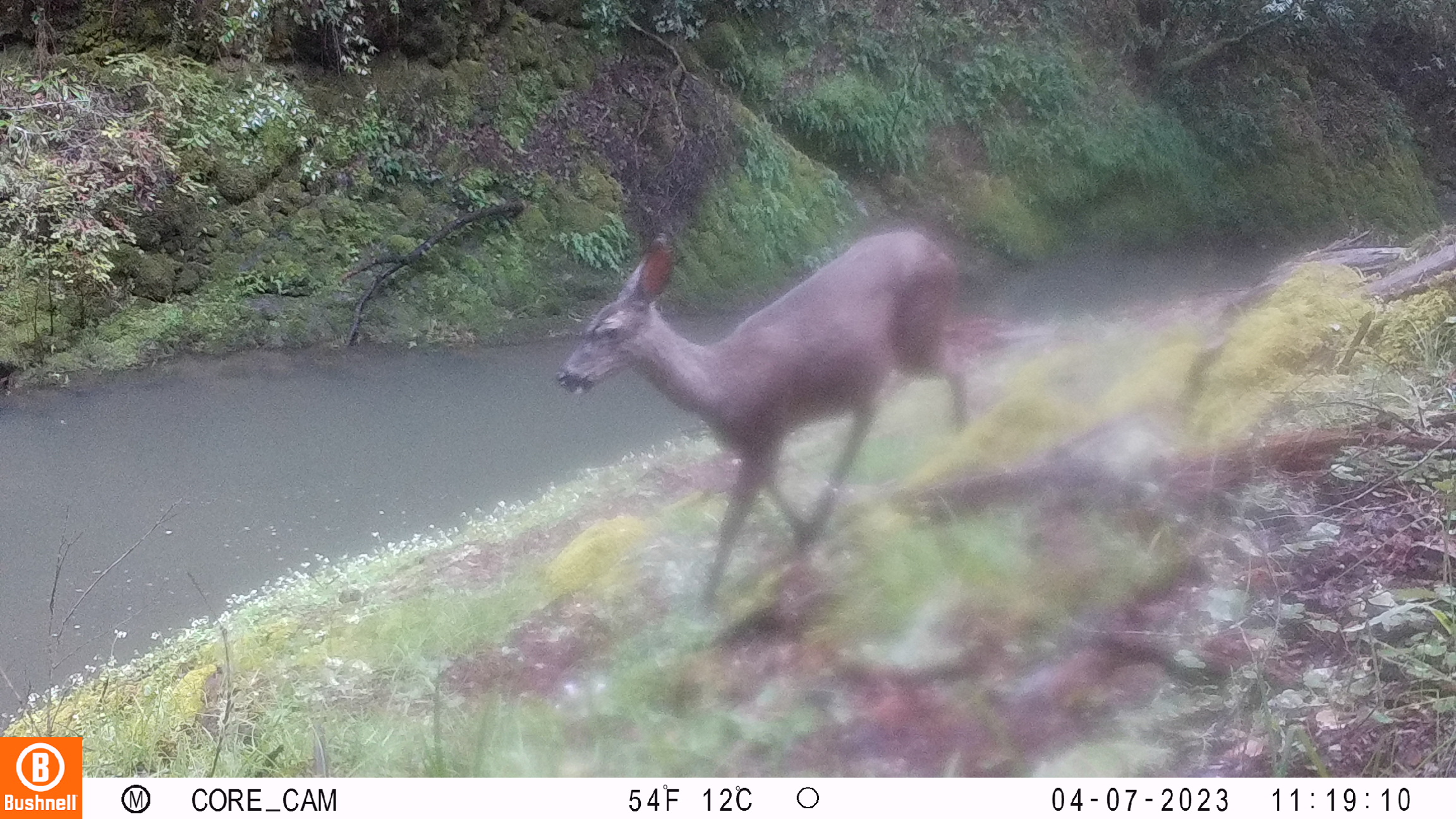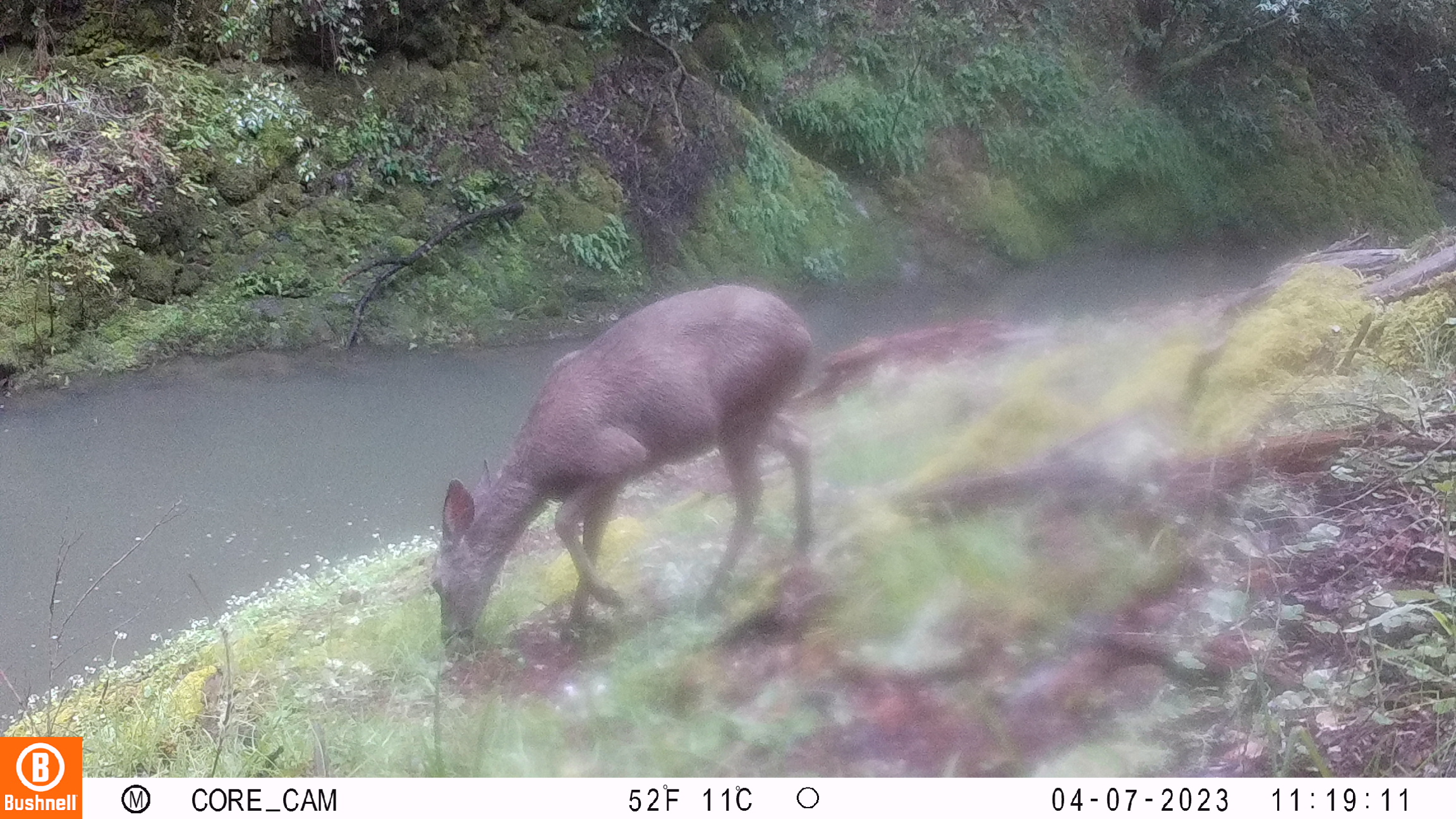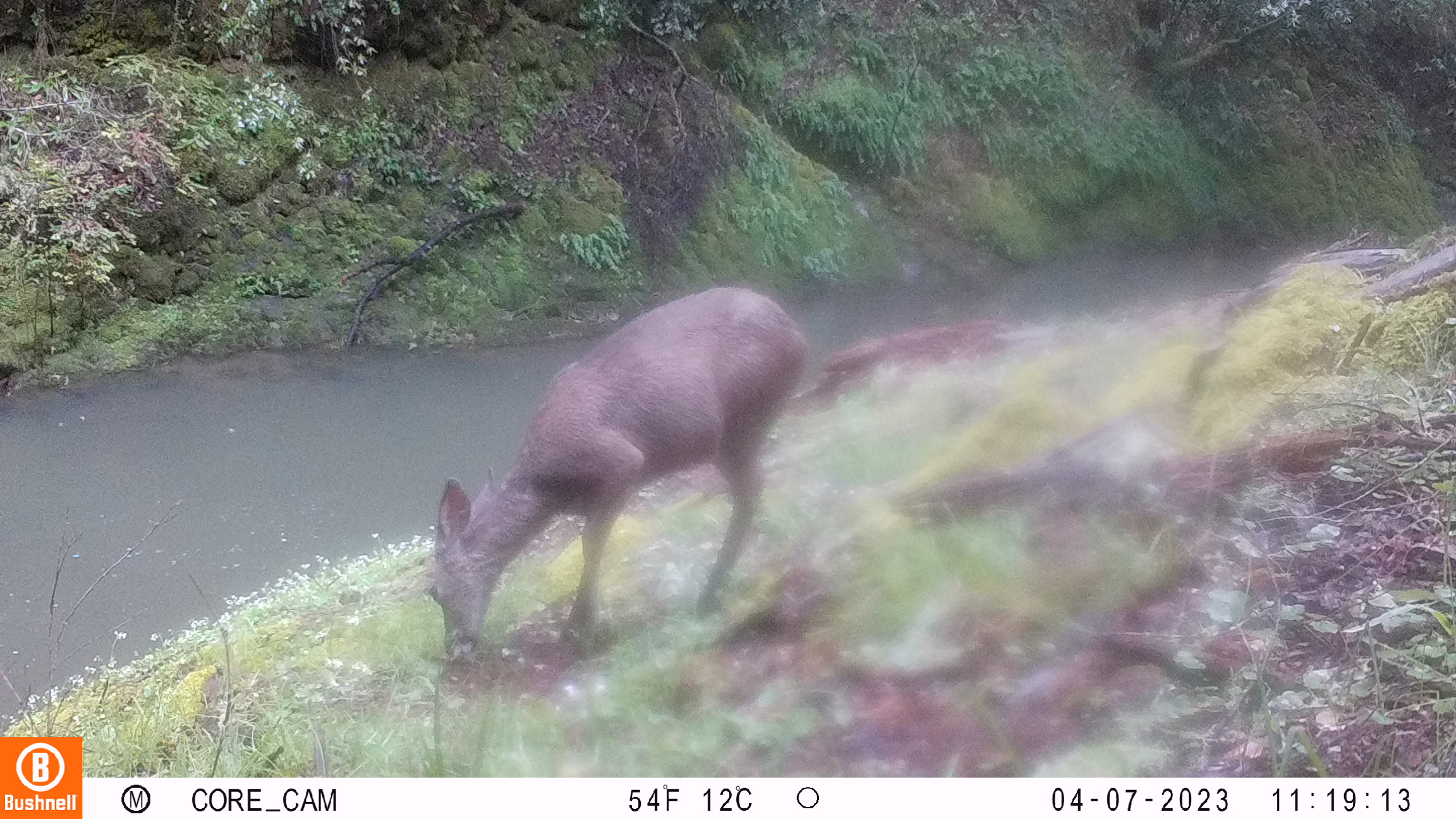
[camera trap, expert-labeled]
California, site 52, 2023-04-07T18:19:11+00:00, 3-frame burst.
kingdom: Animalia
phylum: Chordata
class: Mammalia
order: Artiodactyla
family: Cervidae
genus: Odocoileus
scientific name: Odocoileus hemionus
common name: mule deer